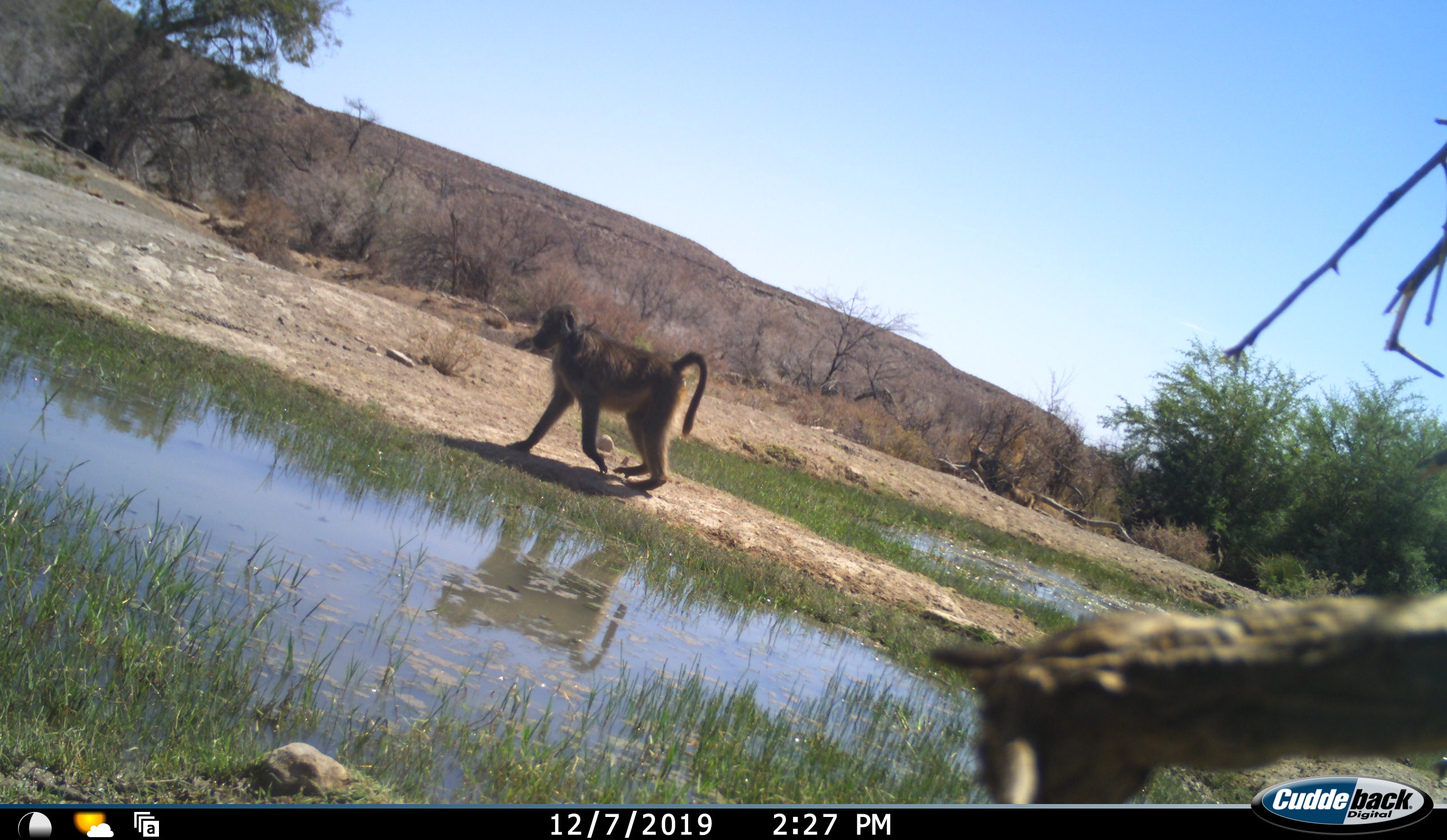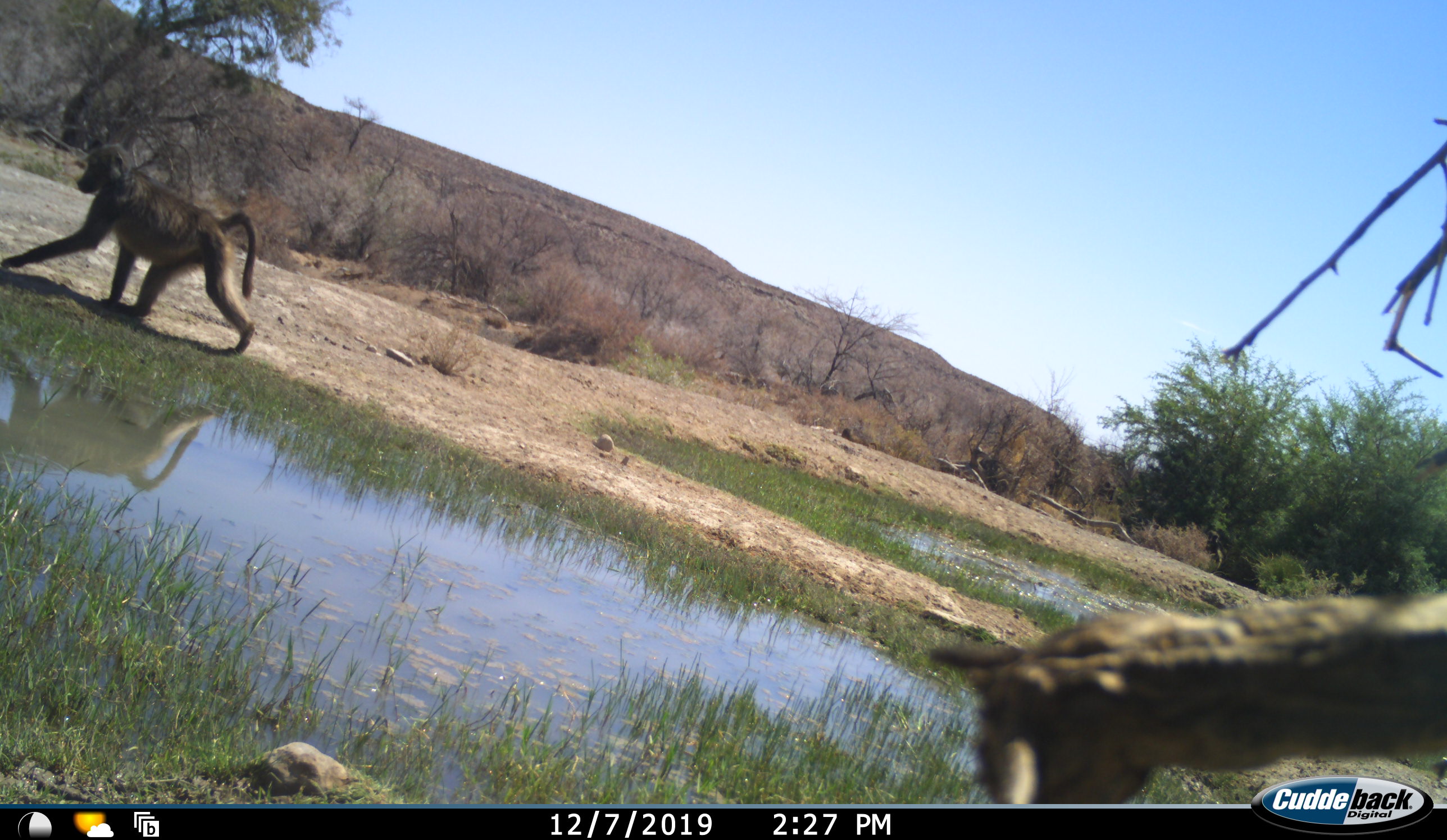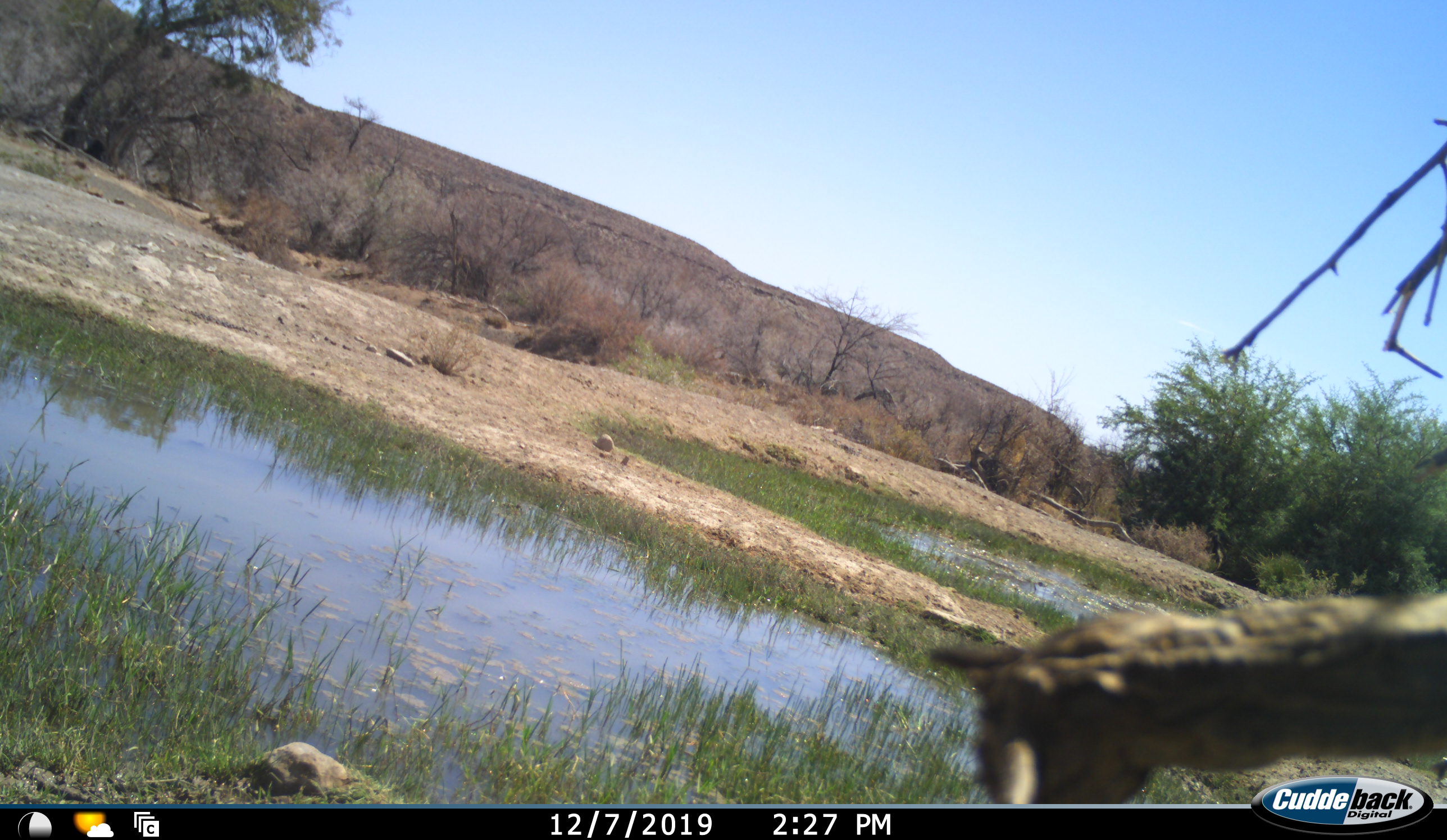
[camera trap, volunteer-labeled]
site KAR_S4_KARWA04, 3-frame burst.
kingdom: Animalia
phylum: Chordata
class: Mammalia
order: Primates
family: Cercopithecidae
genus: Papio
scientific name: Papio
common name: baboon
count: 2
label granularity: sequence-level